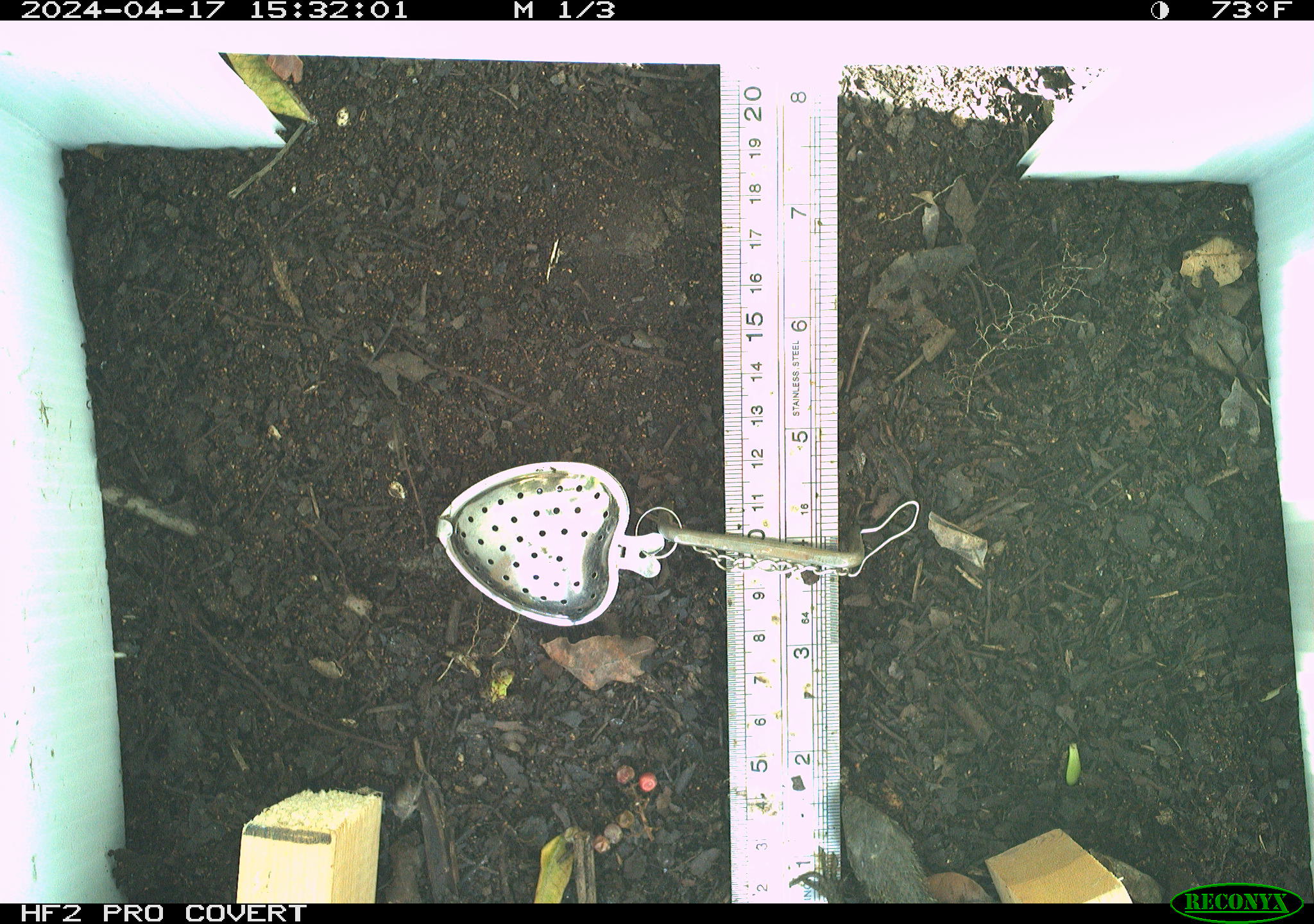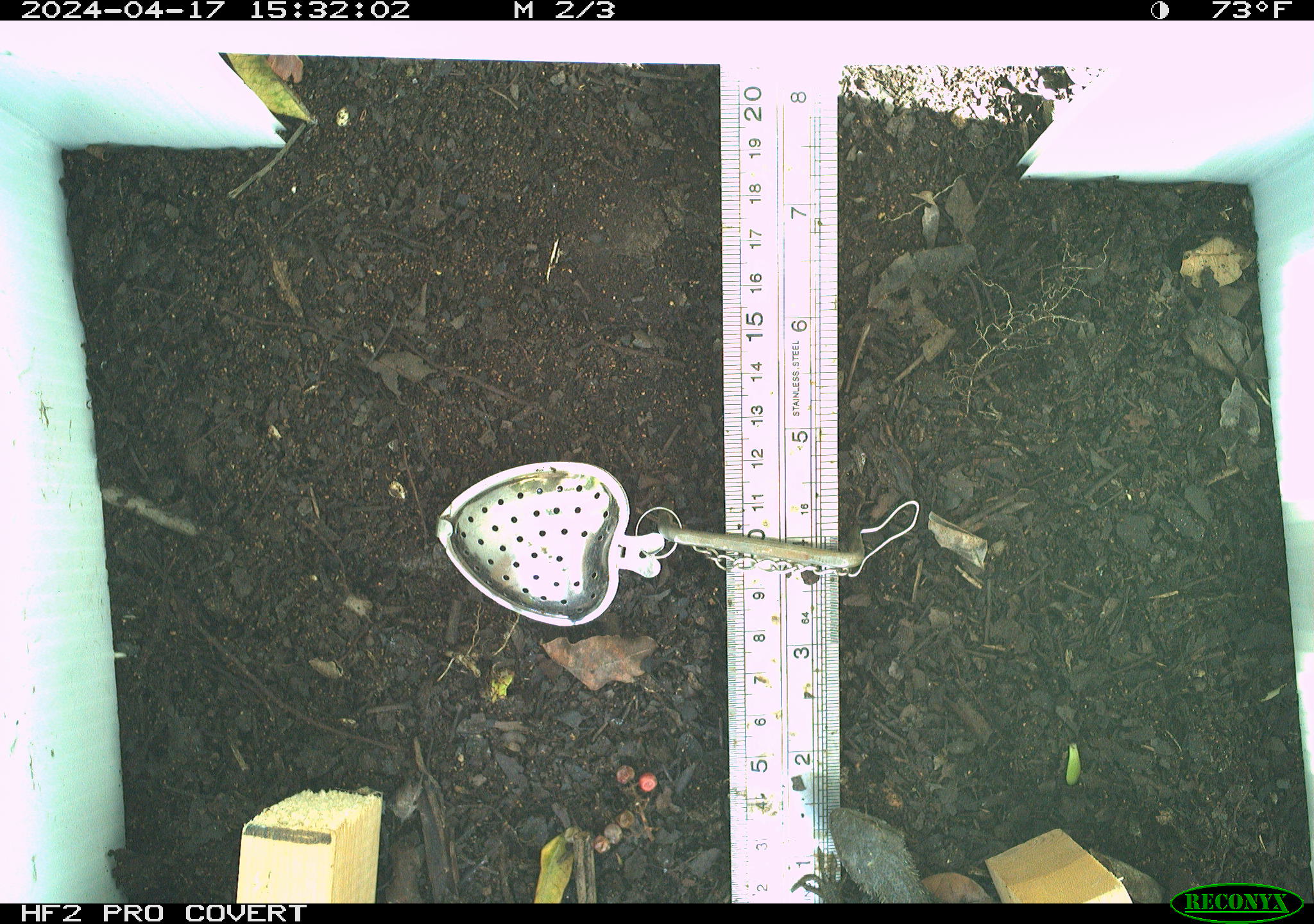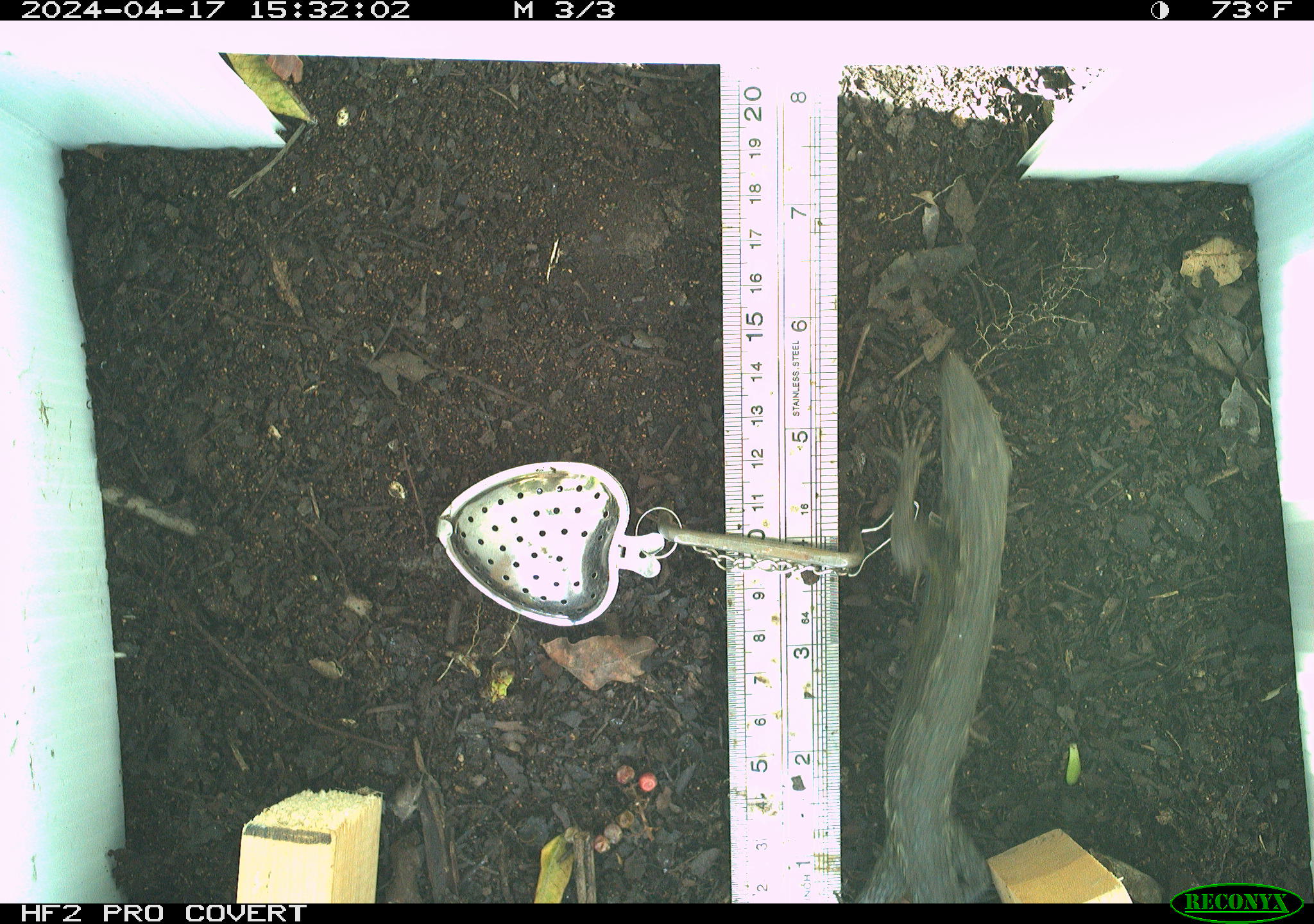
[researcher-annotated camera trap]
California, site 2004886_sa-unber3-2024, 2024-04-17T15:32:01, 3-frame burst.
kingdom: Animalia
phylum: Chordata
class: Reptilia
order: Squamata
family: Phrynosomatidae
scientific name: Phrynosomatidae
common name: phrynosomatid lizards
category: phrynosomatidae family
Phrynosomatidae family (phrynosomatid lizards) (Phrynosomatidae).